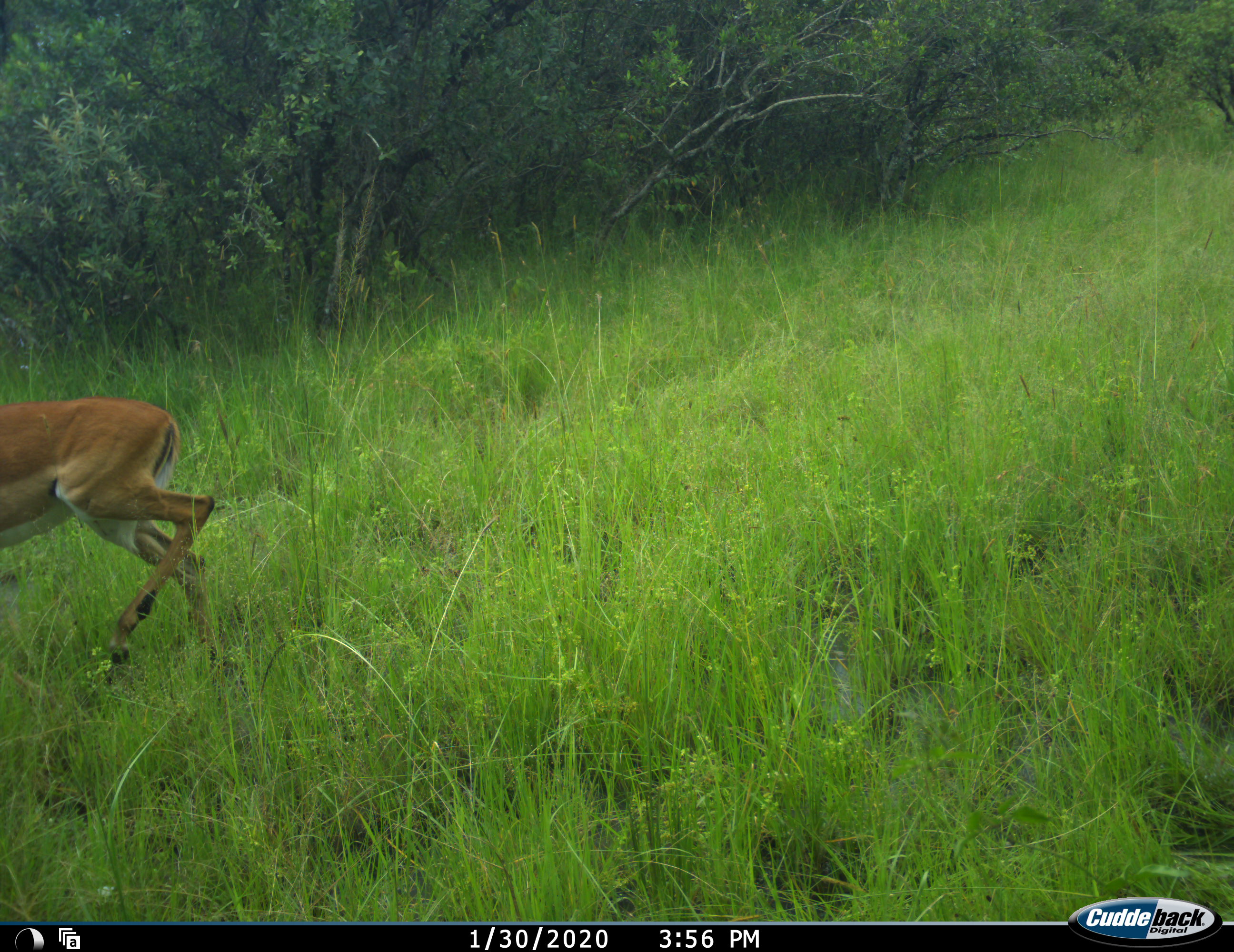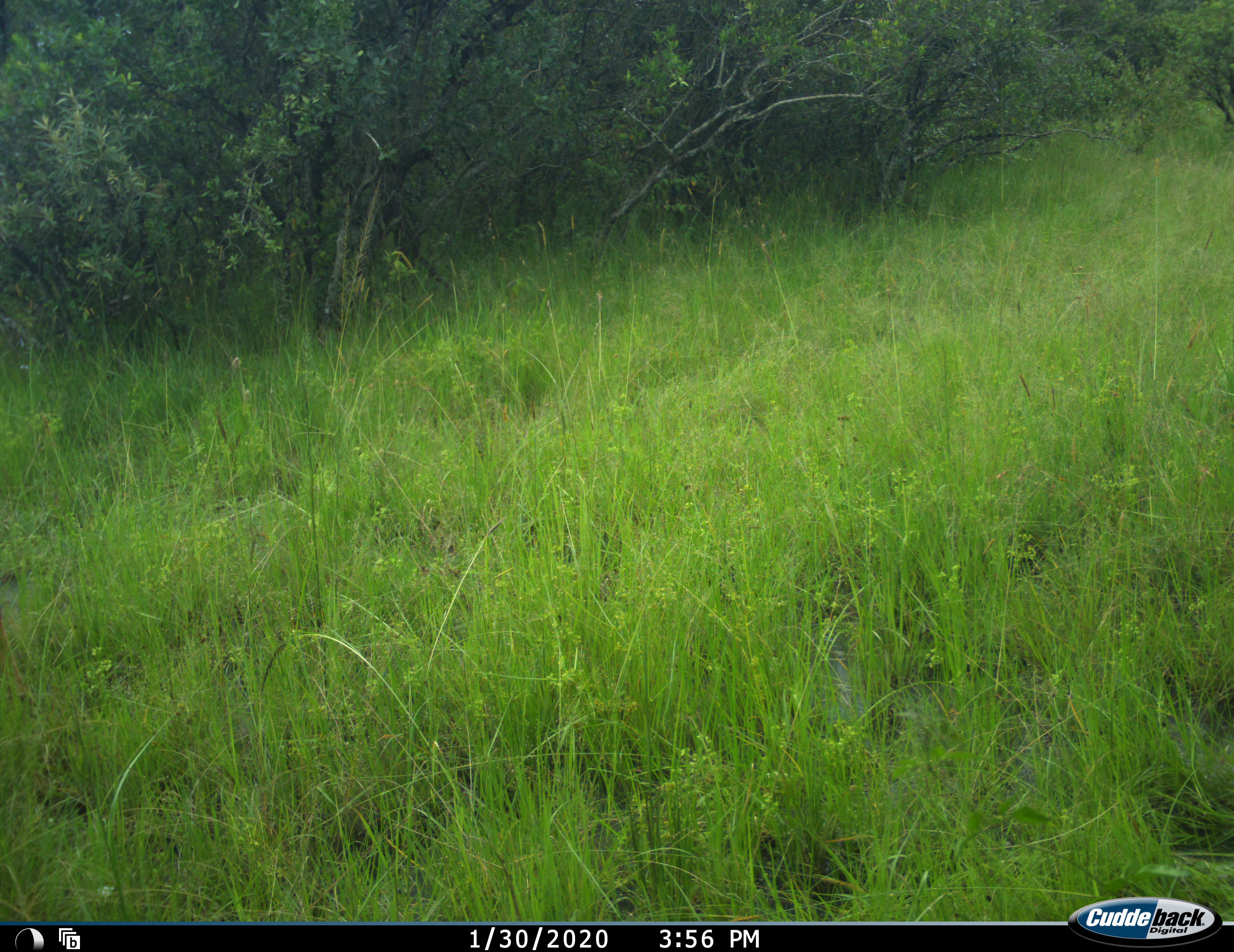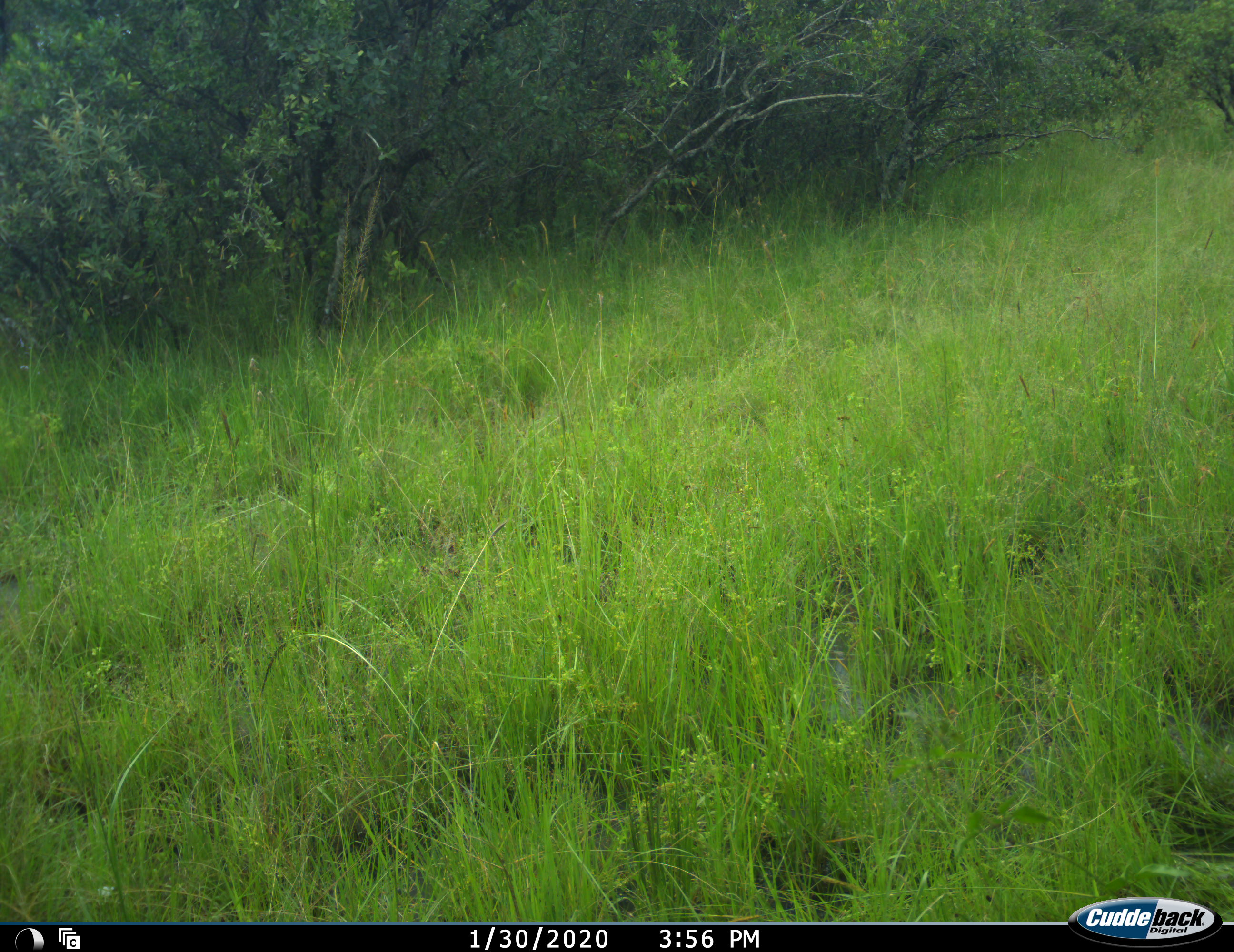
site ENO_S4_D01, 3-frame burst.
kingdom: Animalia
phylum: Chordata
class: Mammalia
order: Artiodactyla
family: Bovidae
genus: Aepyceros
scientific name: Aepyceros melampus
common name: impala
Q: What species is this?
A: Impala (Aepyceros melampus).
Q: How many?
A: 1.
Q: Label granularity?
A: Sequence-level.